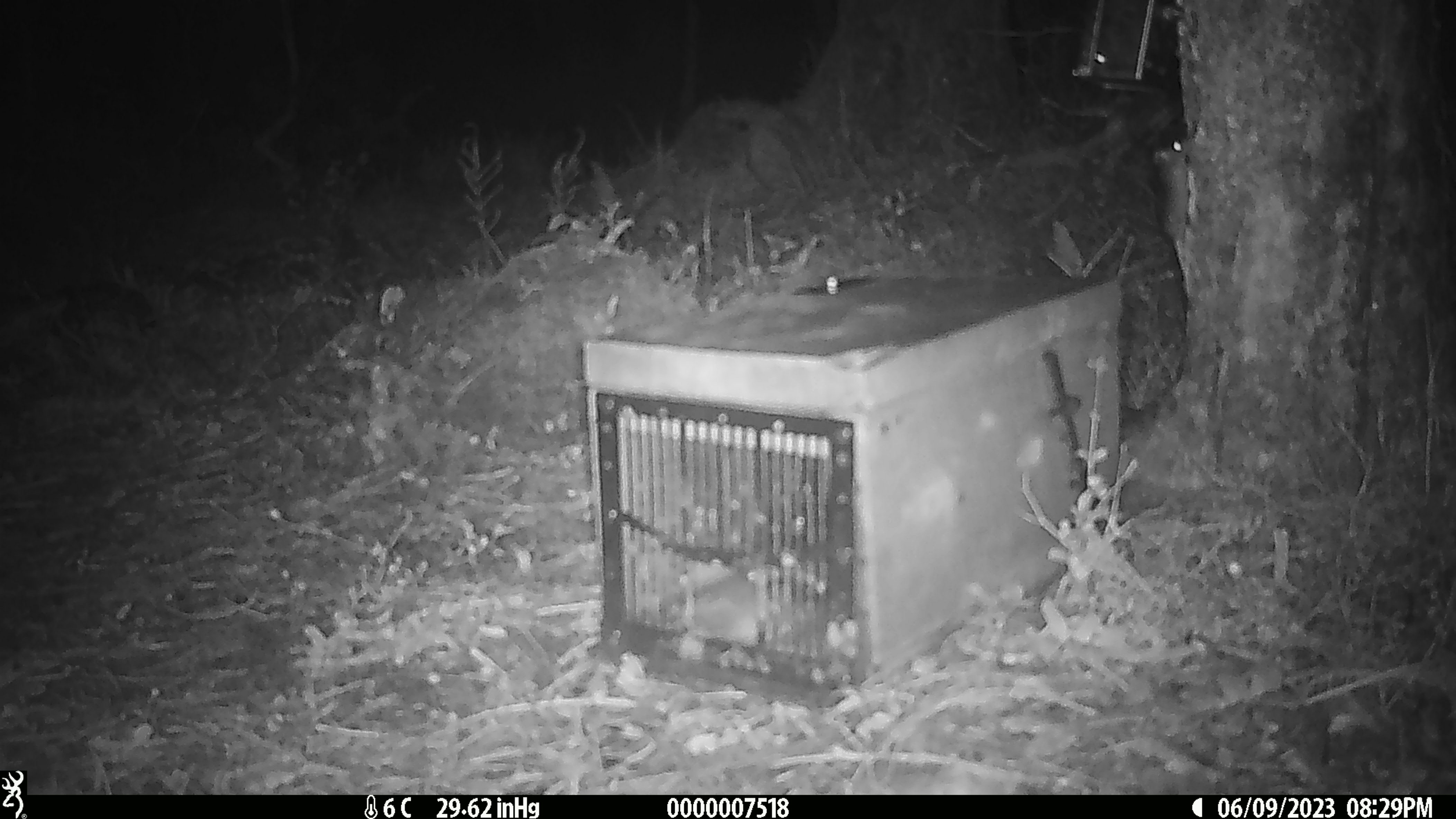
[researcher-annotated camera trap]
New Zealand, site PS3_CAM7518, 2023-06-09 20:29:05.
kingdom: Animalia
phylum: Chordata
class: Mammalia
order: Rodentia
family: Muridae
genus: Mus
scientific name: Mus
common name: mouse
Mouse (Mus).